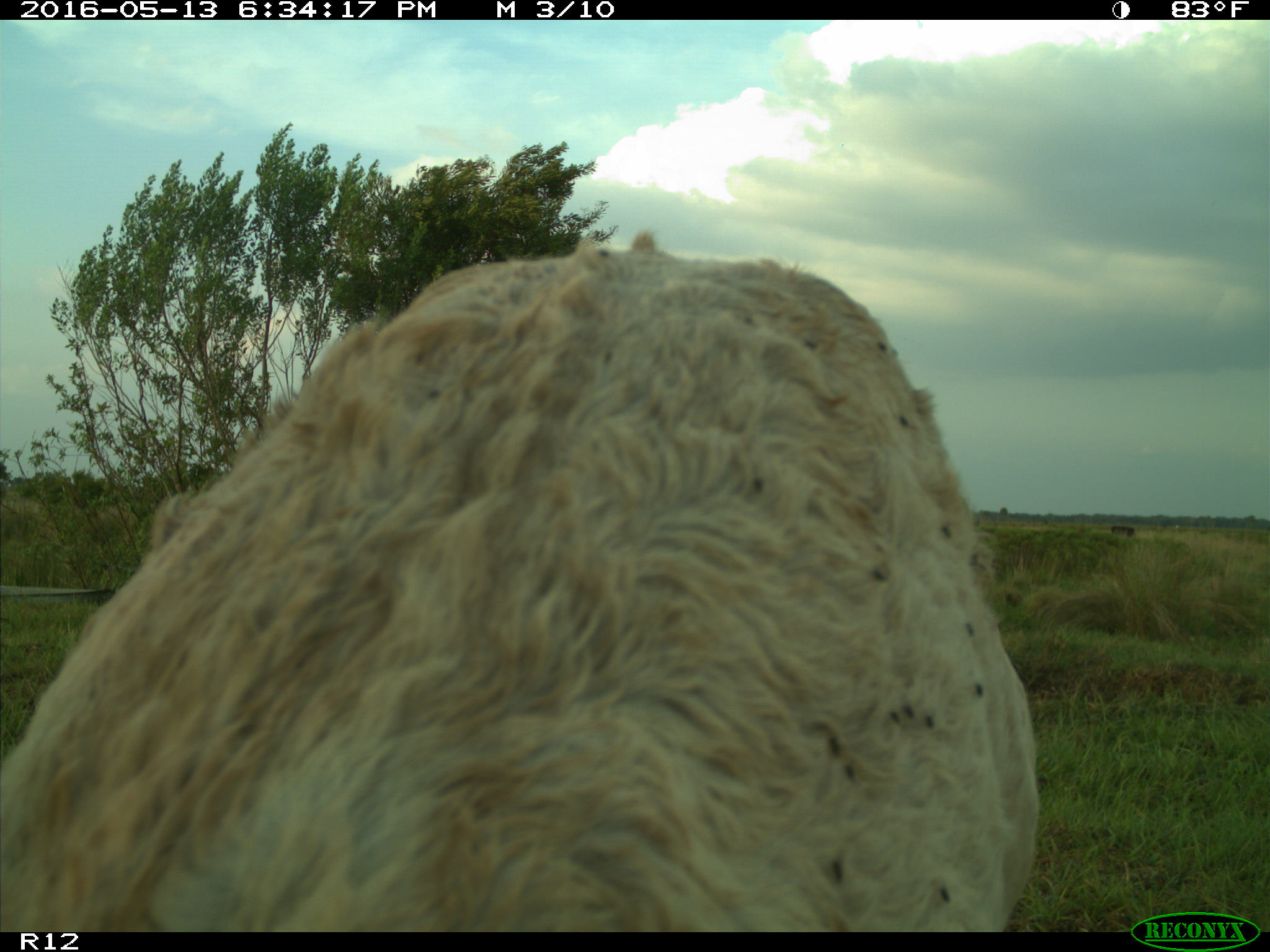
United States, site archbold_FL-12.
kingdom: Animalia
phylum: Chordata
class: Mammalia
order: Artiodactyla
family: Bovidae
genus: Bos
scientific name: Bos taurus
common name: domestic cow